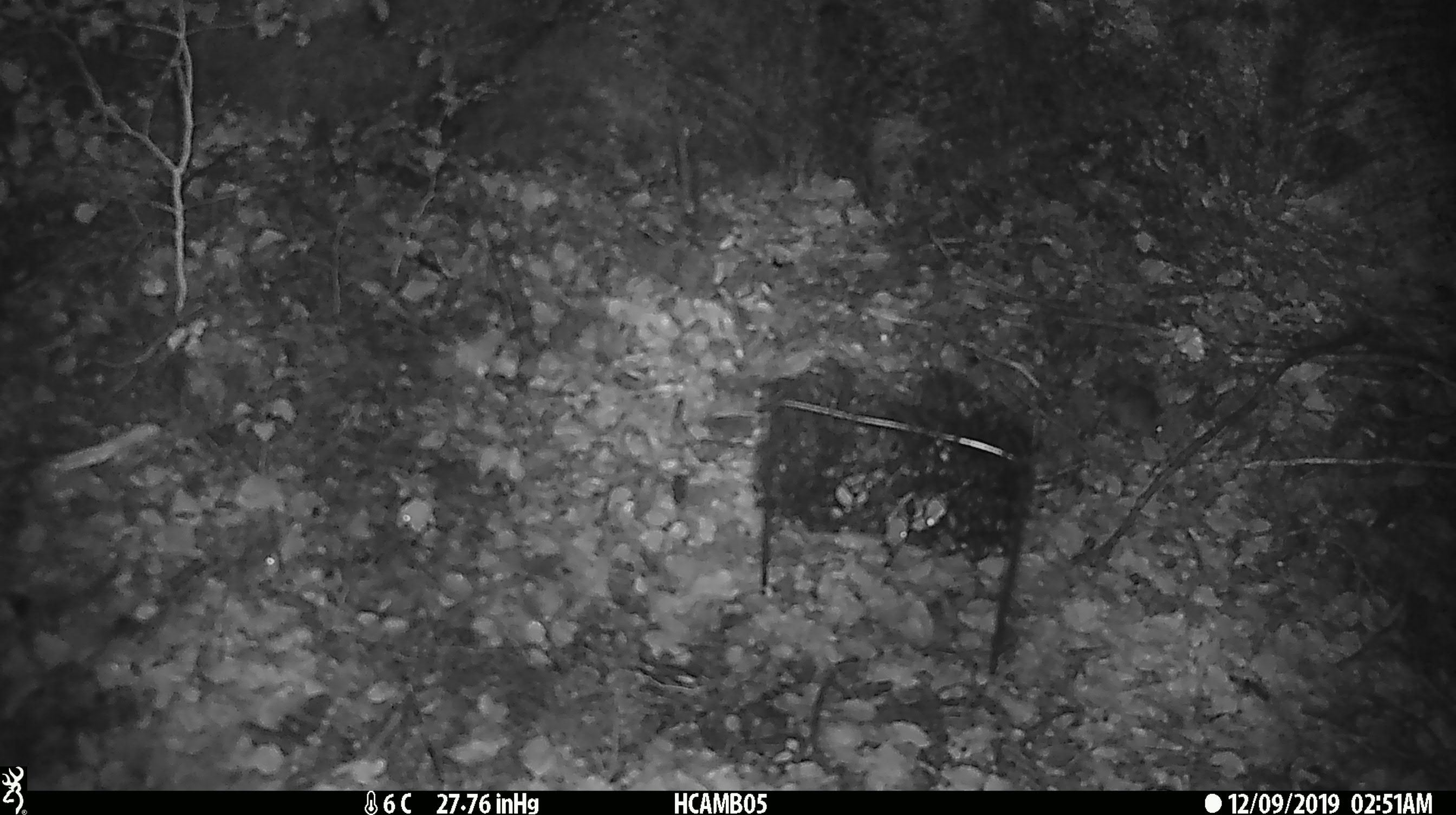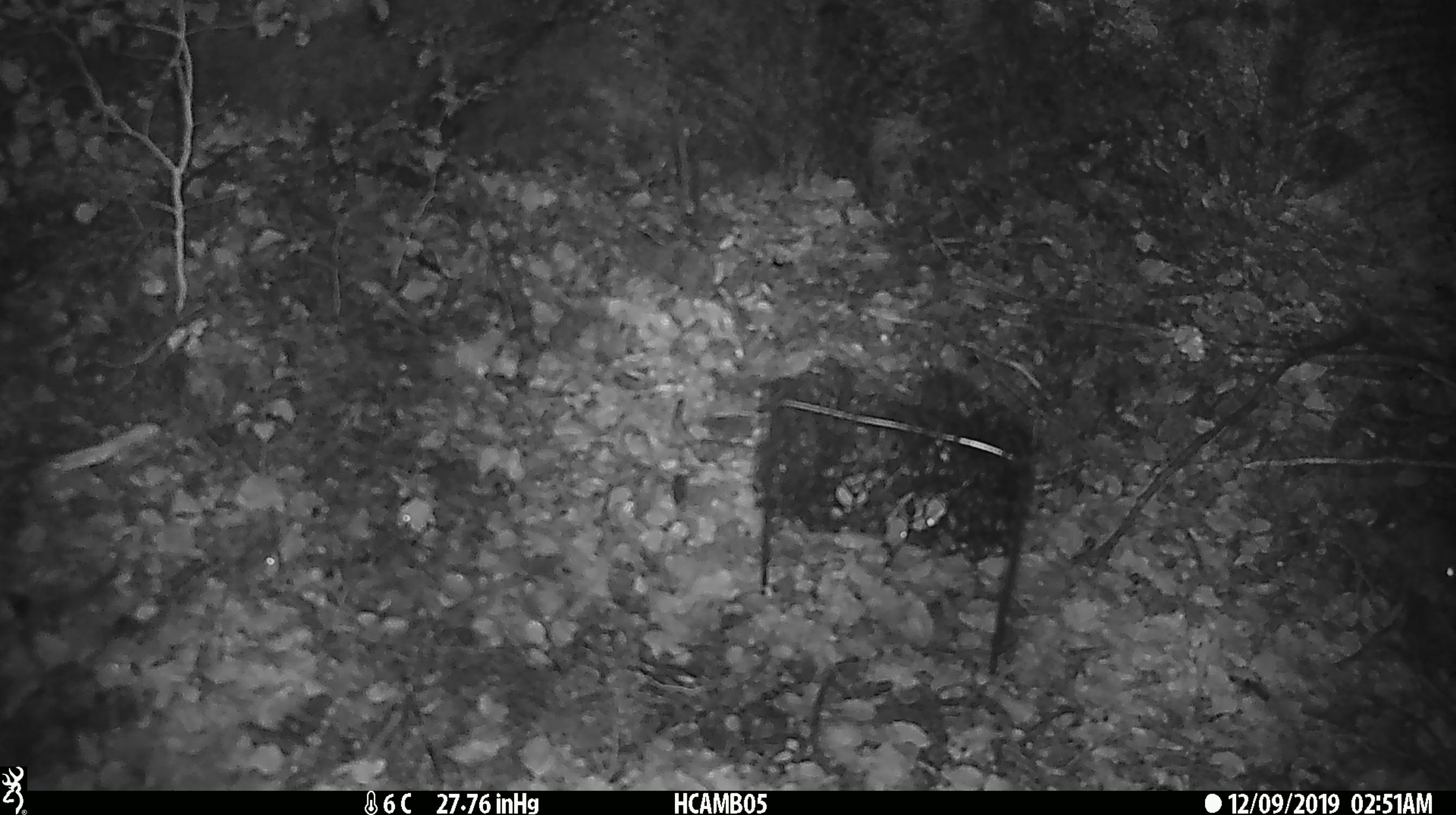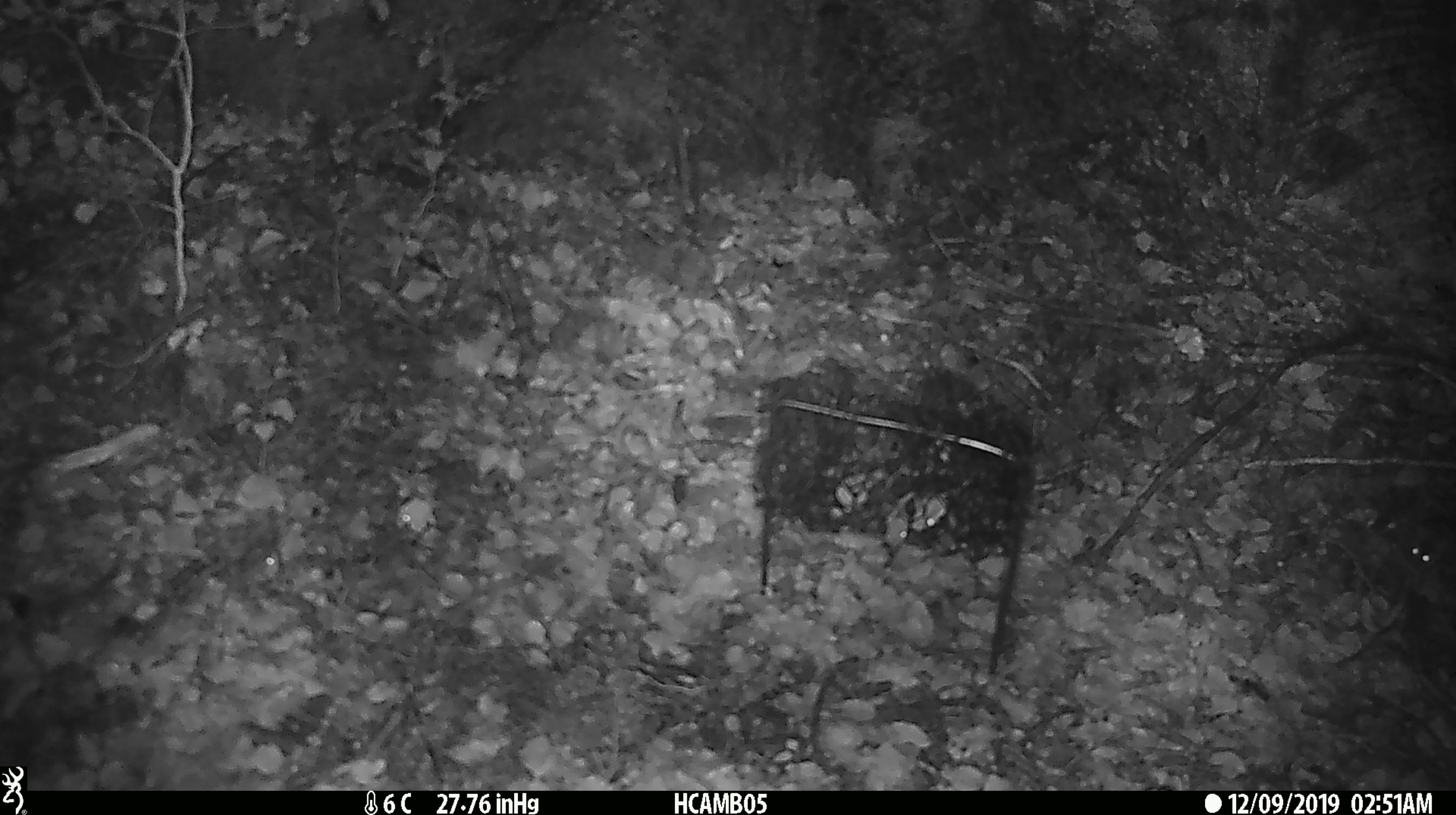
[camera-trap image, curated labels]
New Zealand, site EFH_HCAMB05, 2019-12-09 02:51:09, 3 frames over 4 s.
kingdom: Animalia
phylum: Chordata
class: Mammalia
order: Rodentia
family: Muridae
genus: Mus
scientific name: Mus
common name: mouse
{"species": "mouse (Mus)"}